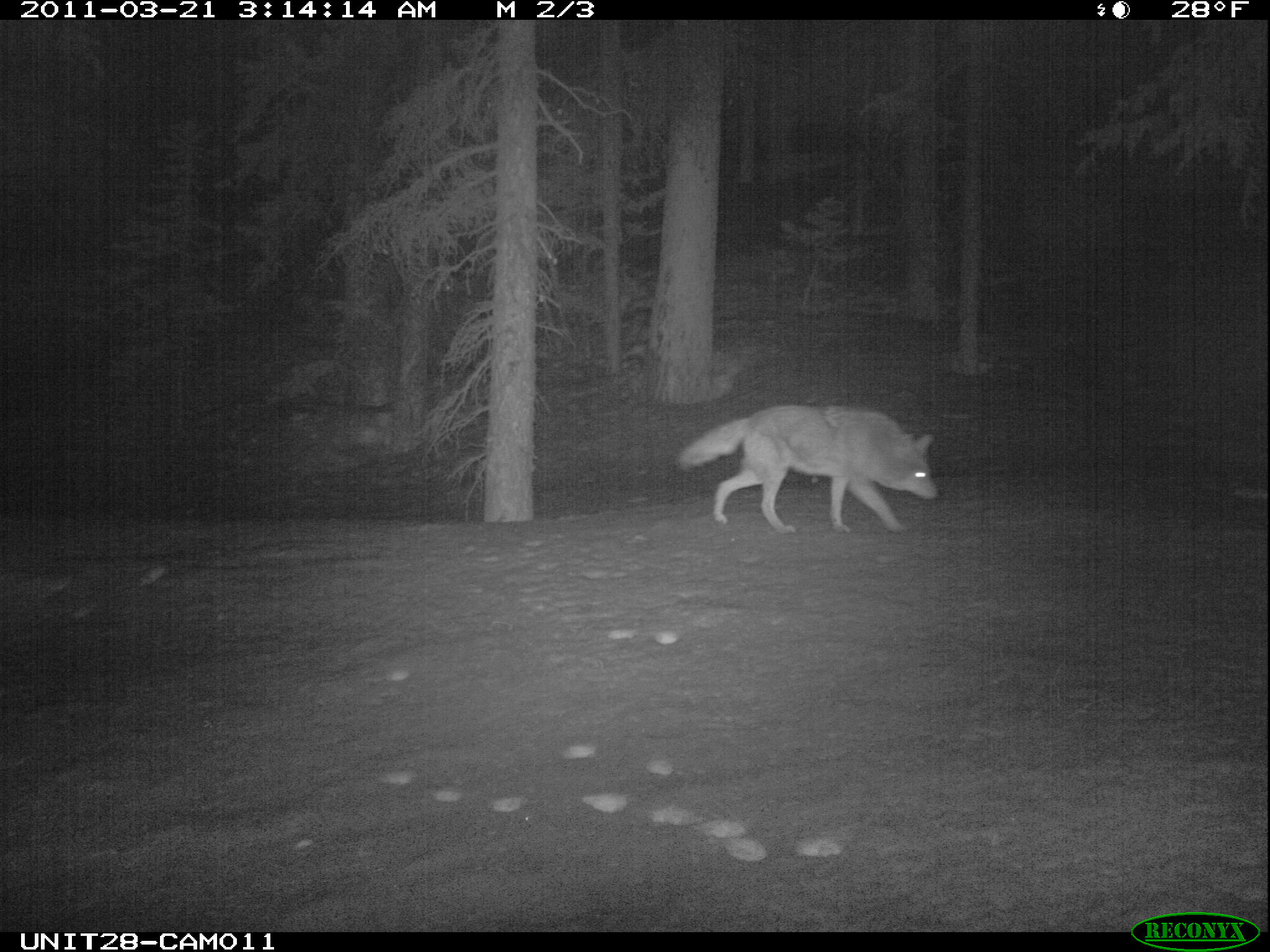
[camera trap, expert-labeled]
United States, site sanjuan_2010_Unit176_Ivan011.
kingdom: Animalia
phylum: Chordata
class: Mammalia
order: Carnivora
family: Canidae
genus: Canis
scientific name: Canis latrans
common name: coyote